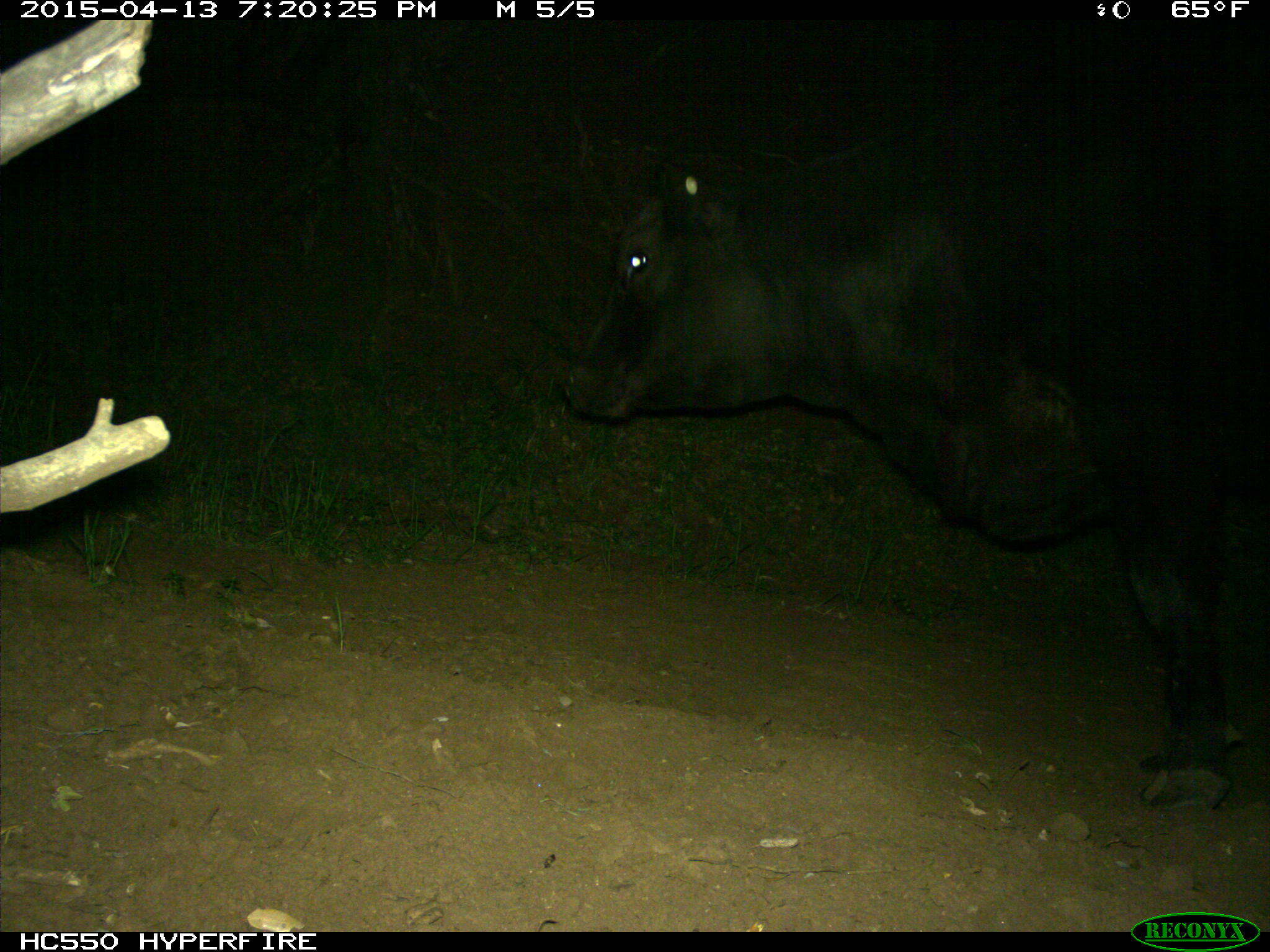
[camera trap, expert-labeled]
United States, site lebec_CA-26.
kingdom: Animalia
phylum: Chordata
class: Mammalia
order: Artiodactyla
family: Bovidae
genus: Bos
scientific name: Bos taurus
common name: domestic cow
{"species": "Bos taurus (domestic cow)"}